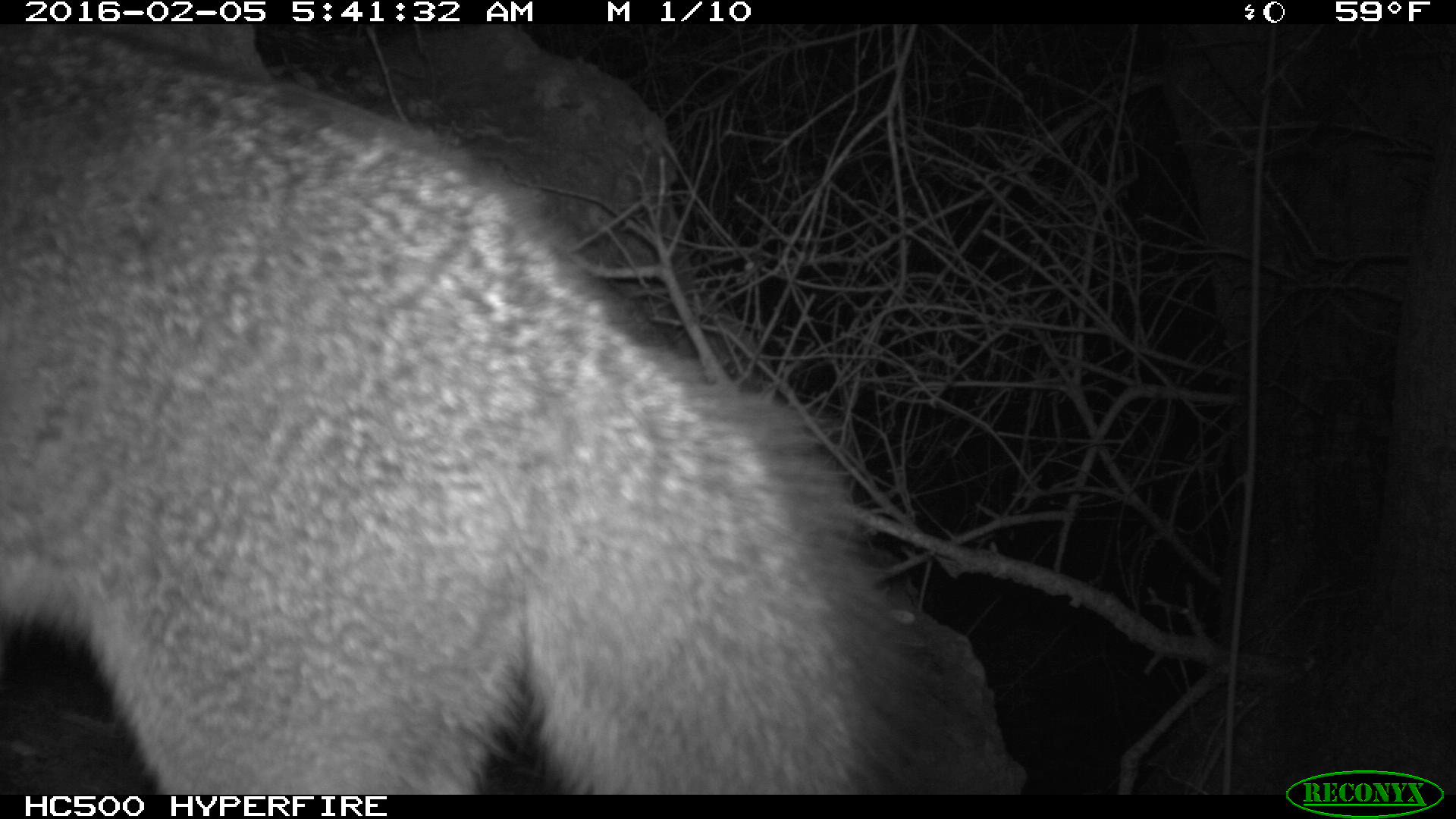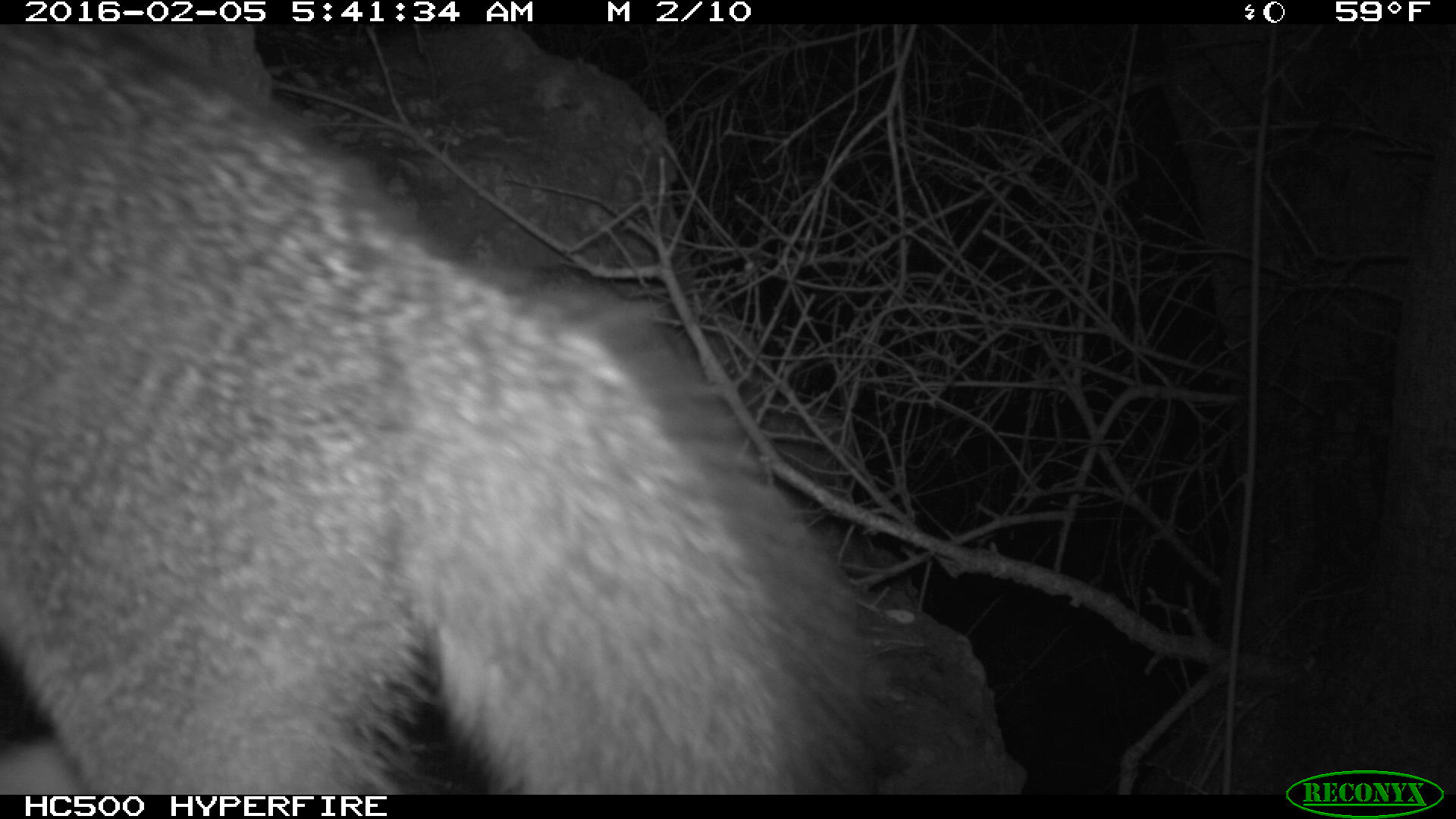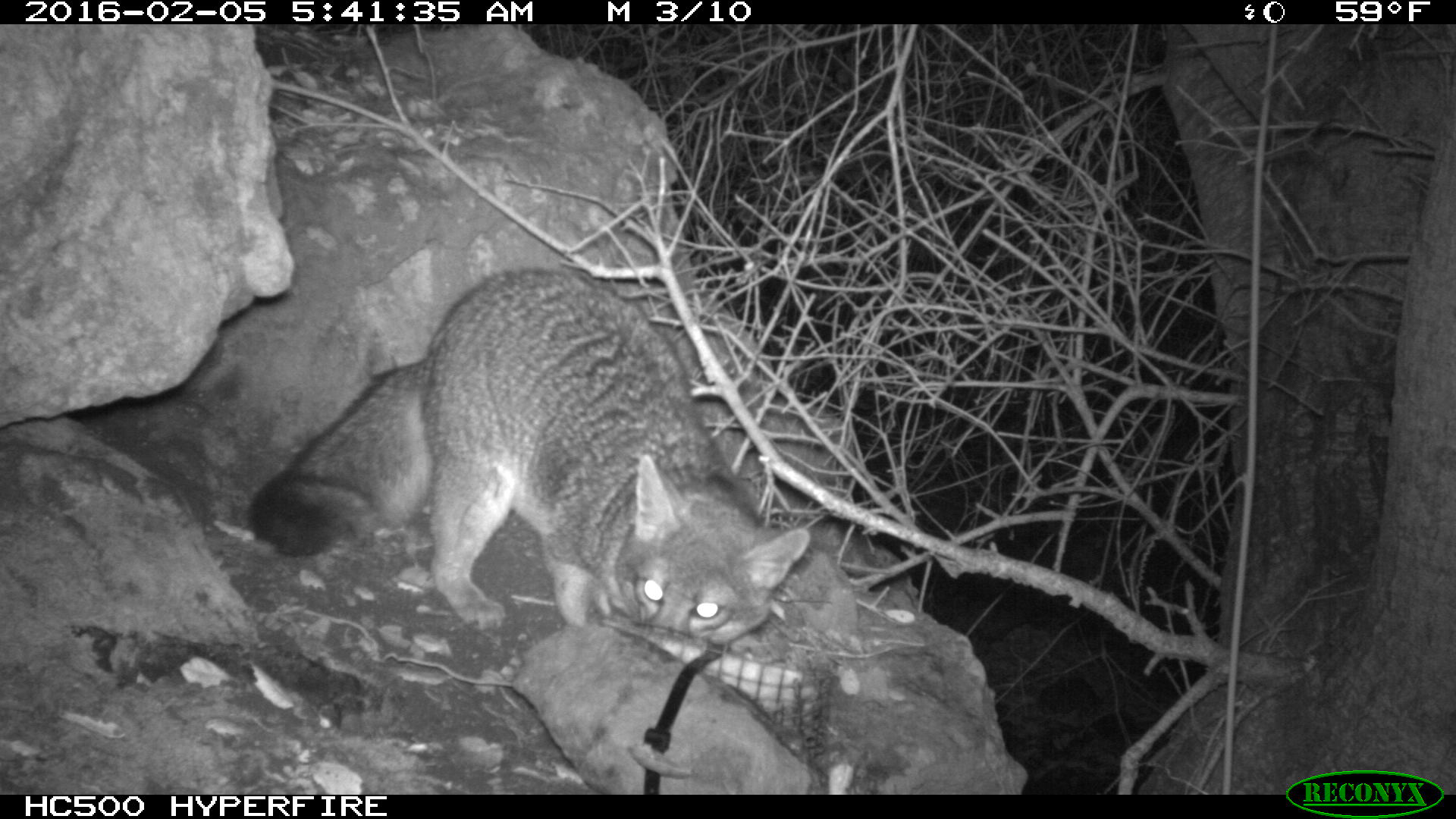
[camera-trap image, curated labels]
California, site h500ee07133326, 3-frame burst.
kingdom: Animalia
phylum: Chordata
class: Mammalia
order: Carnivora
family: Canidae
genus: Urocyon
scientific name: Urocyon littoralis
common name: island fox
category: fox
Fox (island fox) (Urocyon littoralis).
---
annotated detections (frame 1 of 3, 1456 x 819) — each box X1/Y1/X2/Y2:
fox: 0/25/963/792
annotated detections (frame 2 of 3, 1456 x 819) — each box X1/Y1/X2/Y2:
fox: 0/21/902/795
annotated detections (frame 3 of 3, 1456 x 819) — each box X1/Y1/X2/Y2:
fox: 248/265/811/650